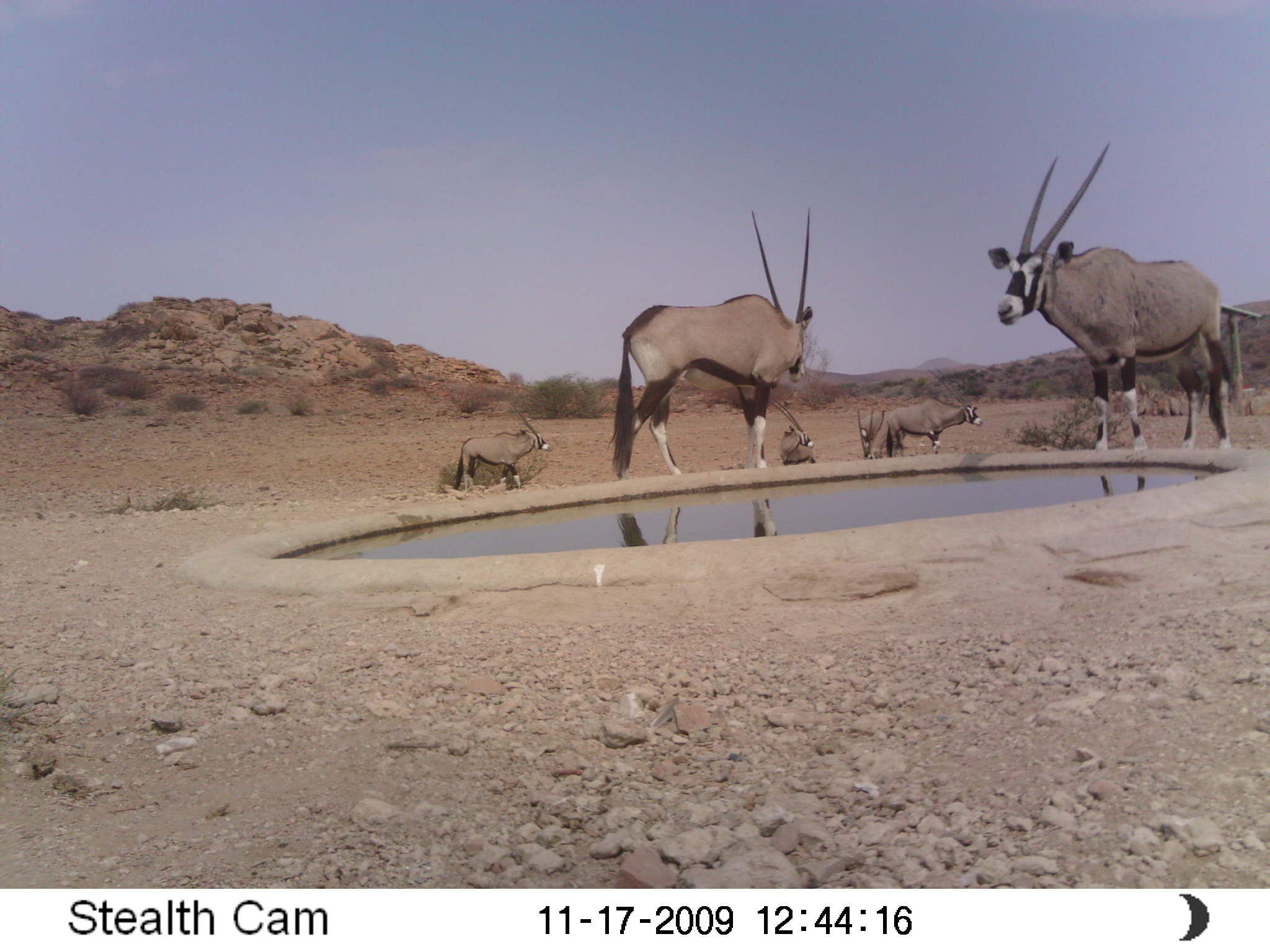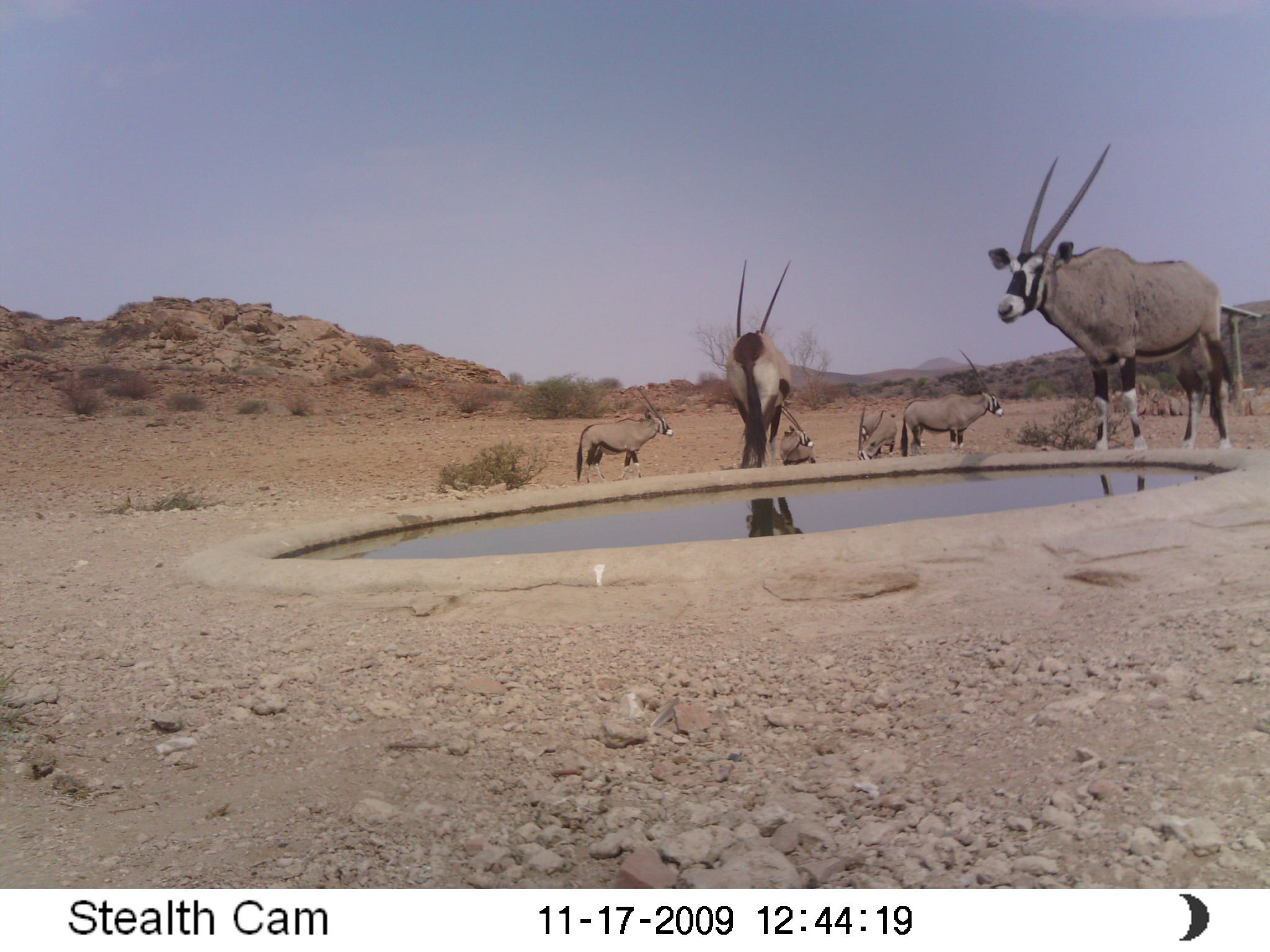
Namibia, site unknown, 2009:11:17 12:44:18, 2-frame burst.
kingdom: Animalia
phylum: Chordata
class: Mammalia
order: Artiodactyla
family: Bovidae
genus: Oryx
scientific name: Oryx gazella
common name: gemsbok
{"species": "Oryx gazella (gemsbok)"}